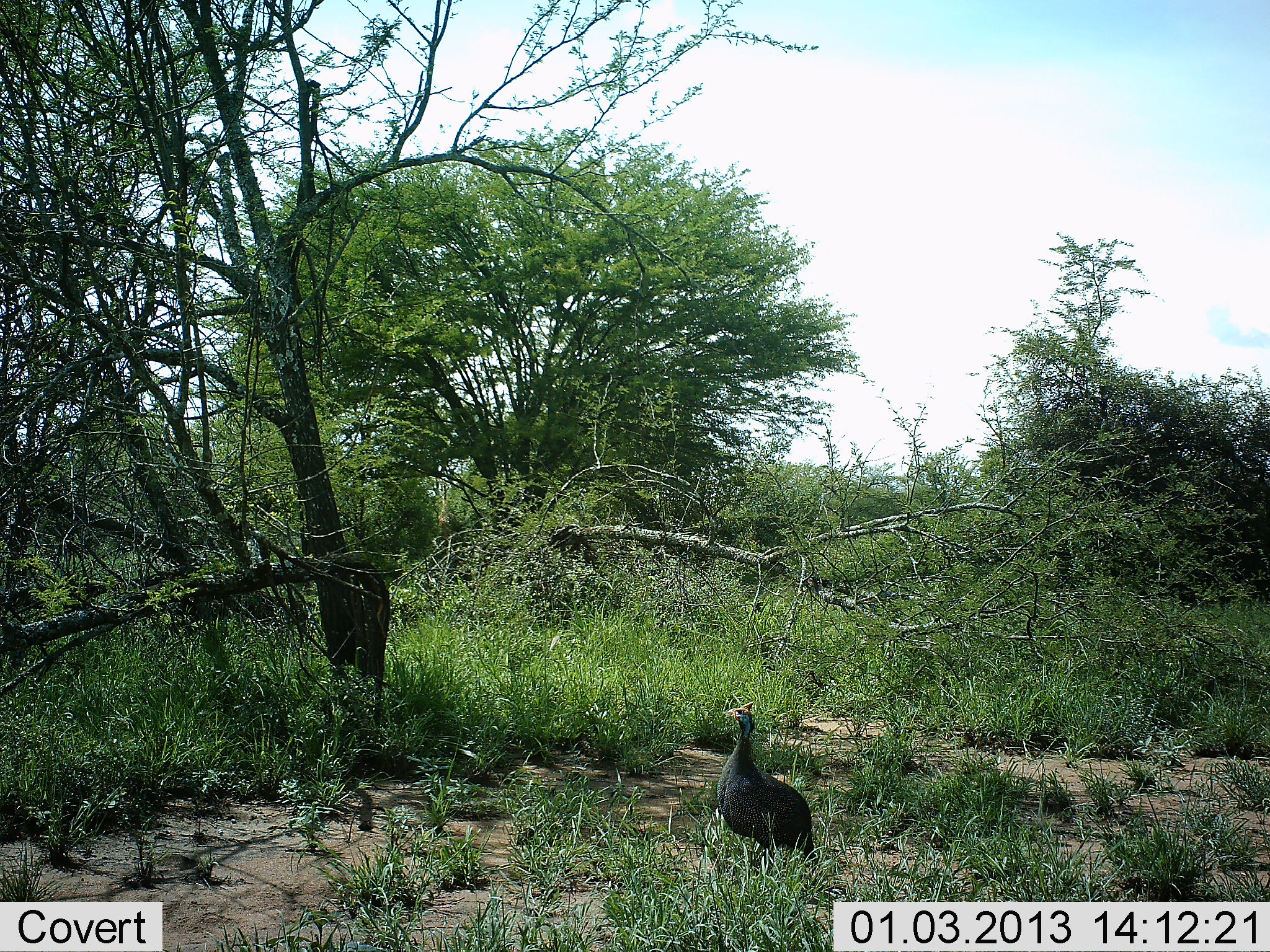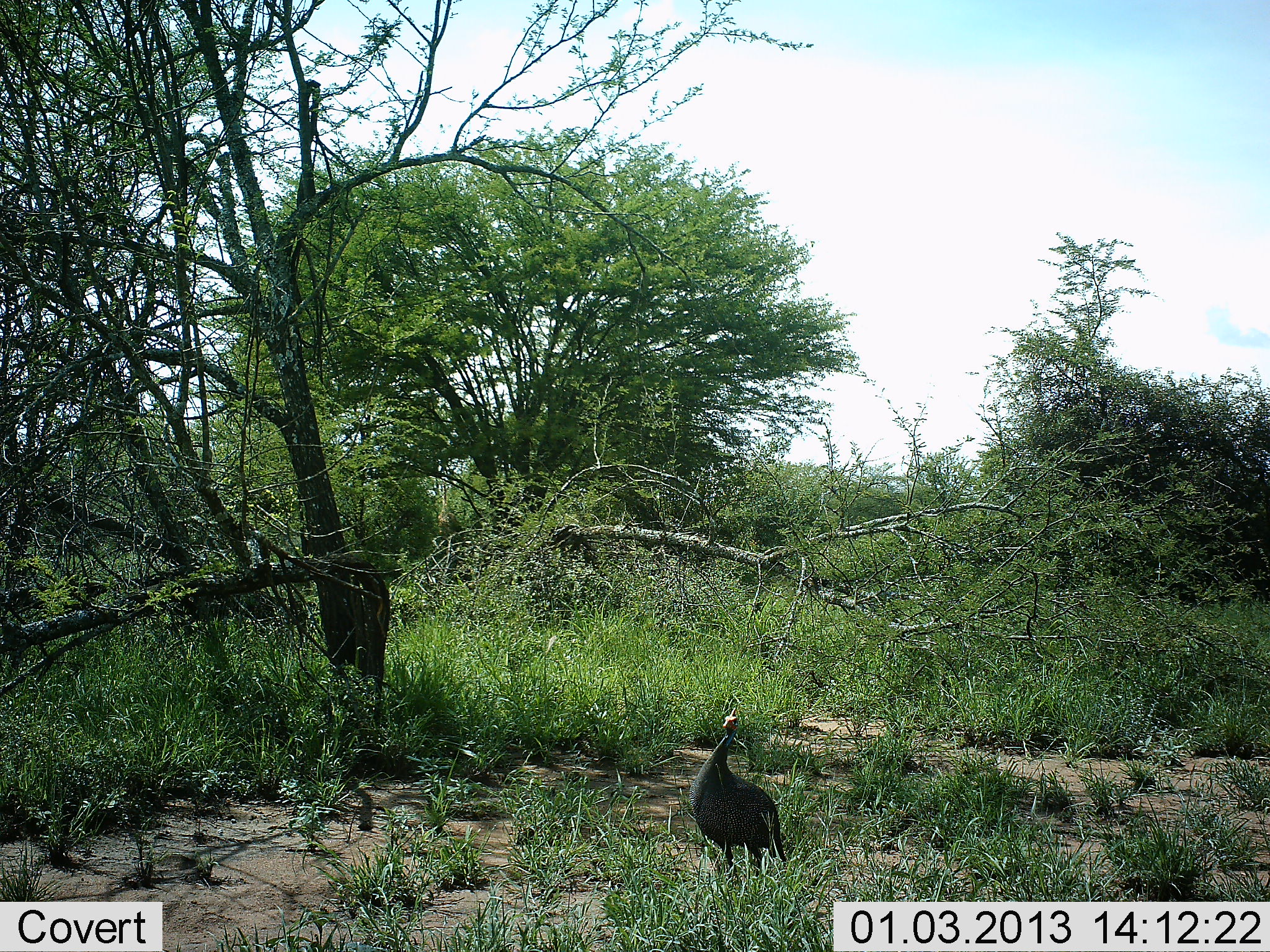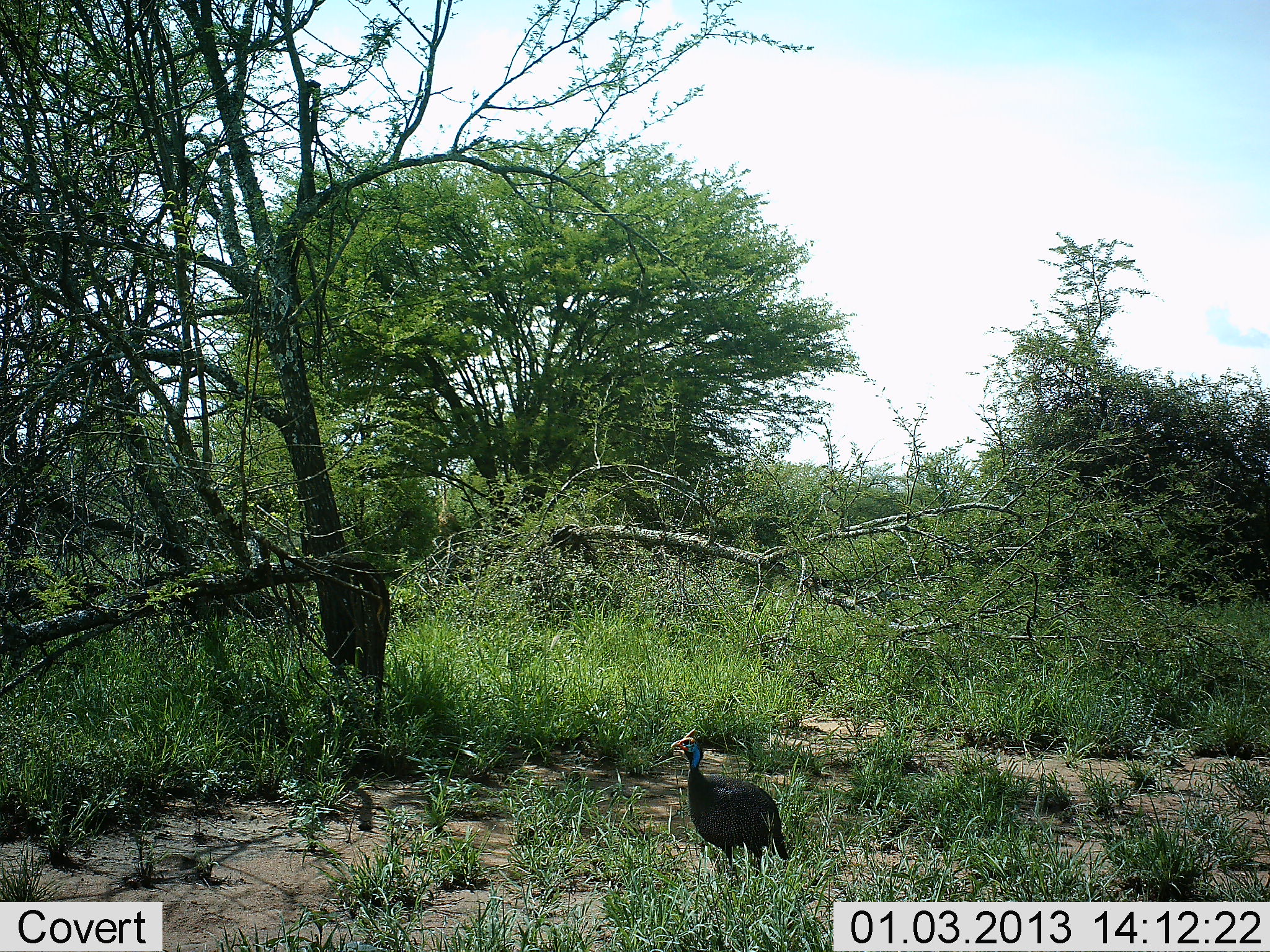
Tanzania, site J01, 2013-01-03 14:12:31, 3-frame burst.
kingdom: Animalia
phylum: Chordata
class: Aves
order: Galliformes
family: Numididae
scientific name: Numididae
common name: guinea fowl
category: guineafowl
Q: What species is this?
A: Guineafowl (guinea fowl) (Numididae).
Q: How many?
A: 1.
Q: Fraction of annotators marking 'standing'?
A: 75%.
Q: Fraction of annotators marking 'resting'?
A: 0%.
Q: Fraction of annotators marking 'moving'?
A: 30%.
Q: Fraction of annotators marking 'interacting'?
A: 0%.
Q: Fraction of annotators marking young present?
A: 0%.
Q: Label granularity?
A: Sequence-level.